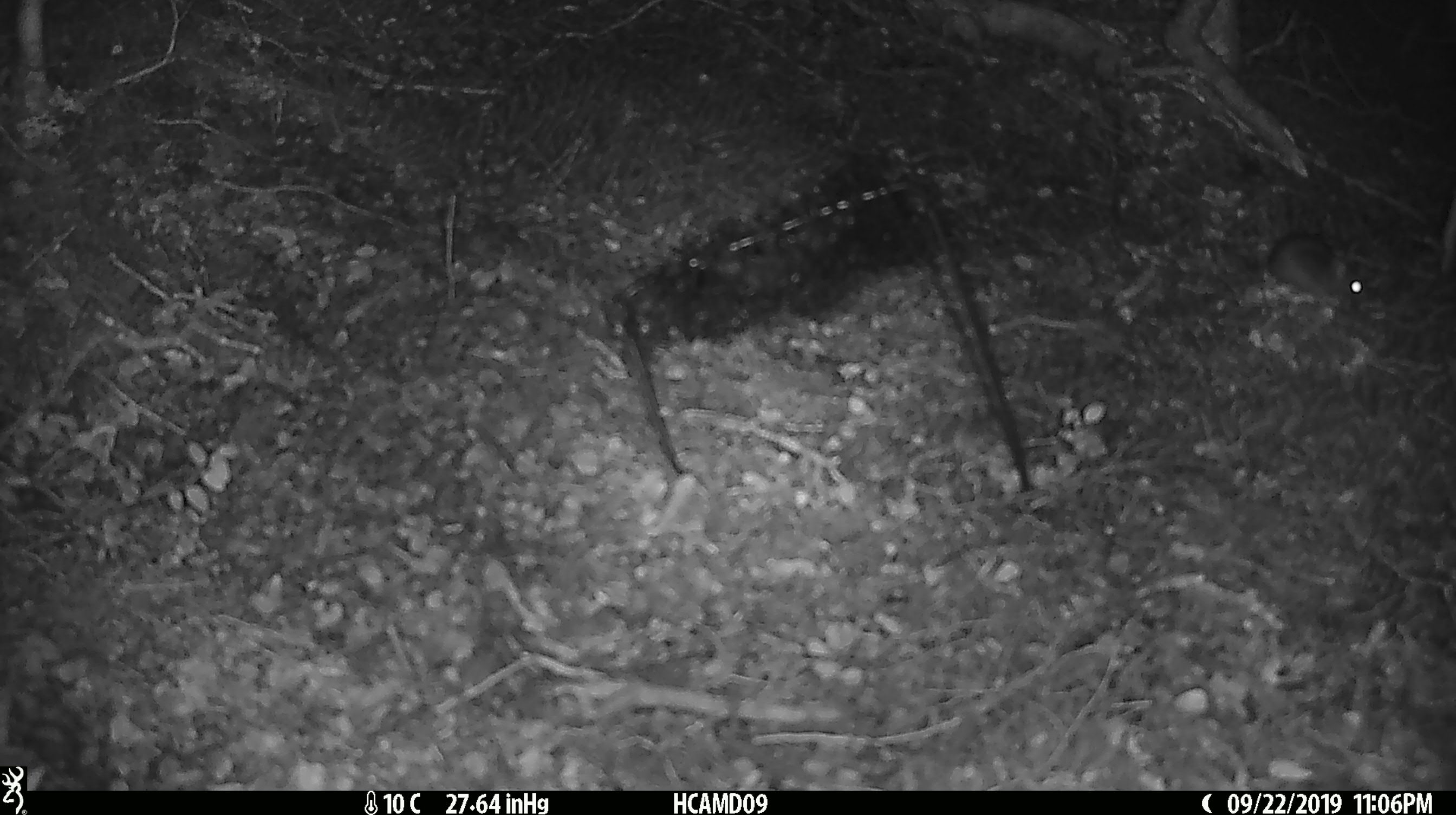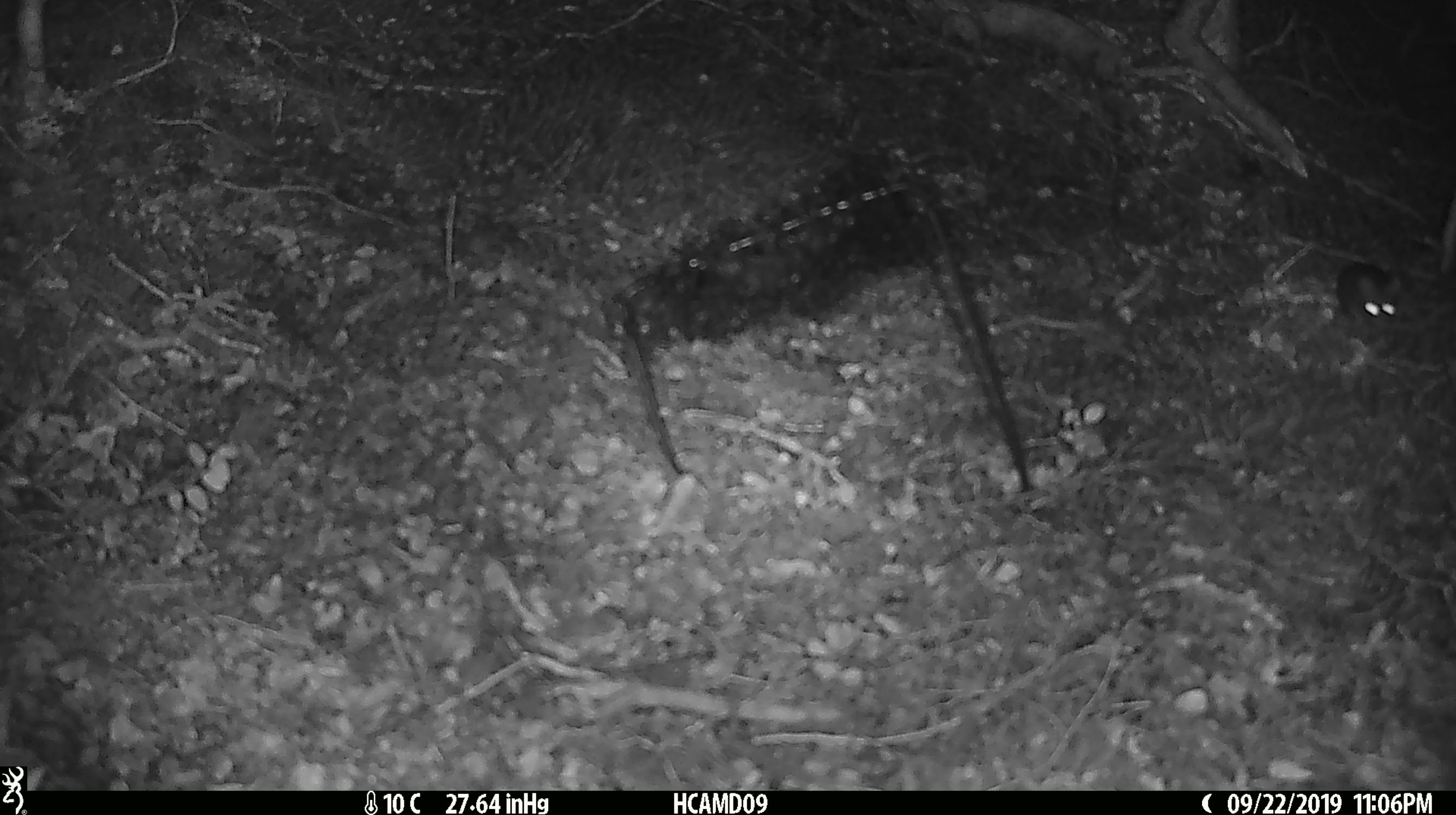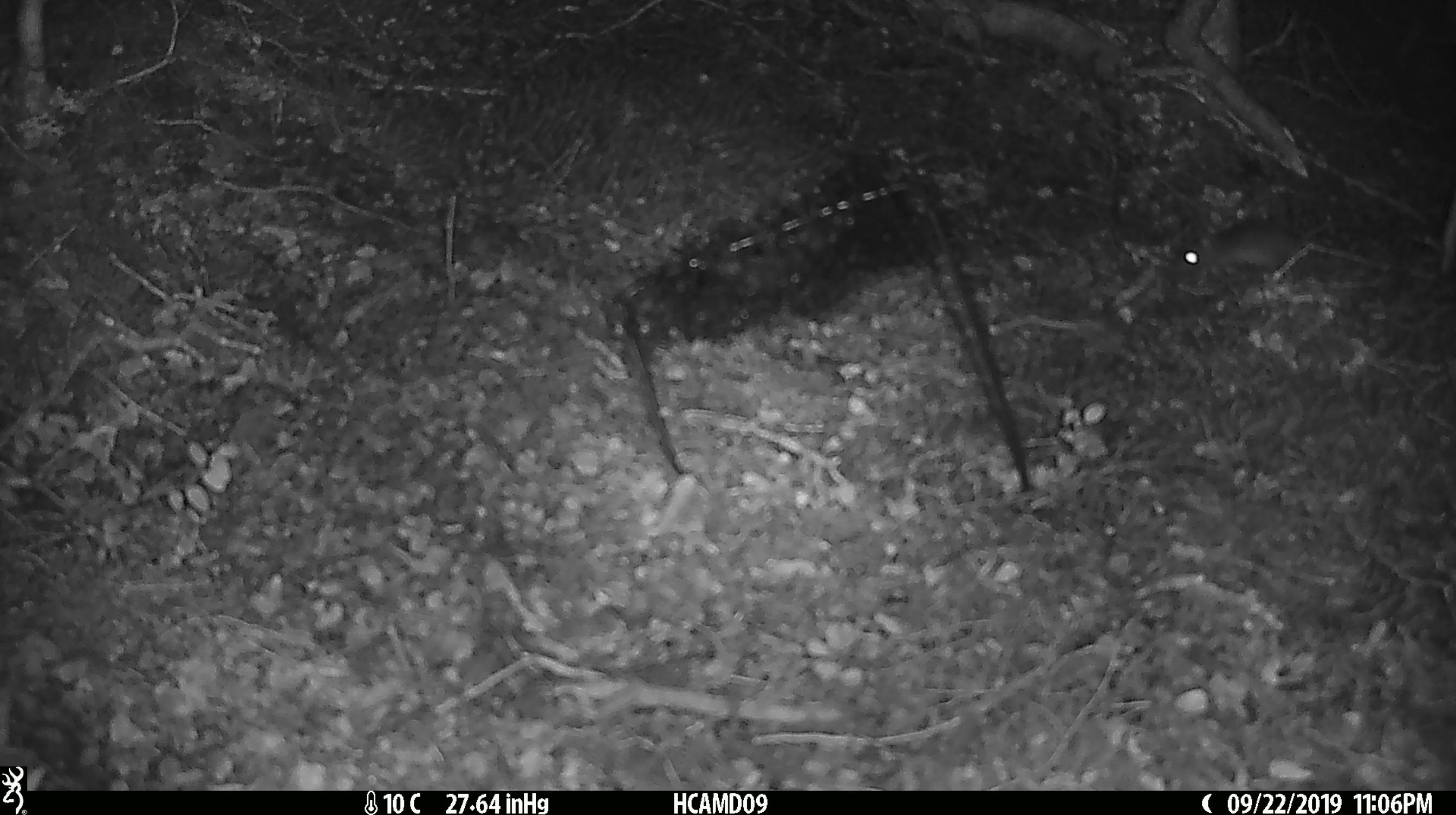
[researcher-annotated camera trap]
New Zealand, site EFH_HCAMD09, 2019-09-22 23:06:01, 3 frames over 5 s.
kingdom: Animalia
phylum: Chordata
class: Mammalia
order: Rodentia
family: Muridae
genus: Mus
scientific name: Mus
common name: mouse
Mouse (Mus).